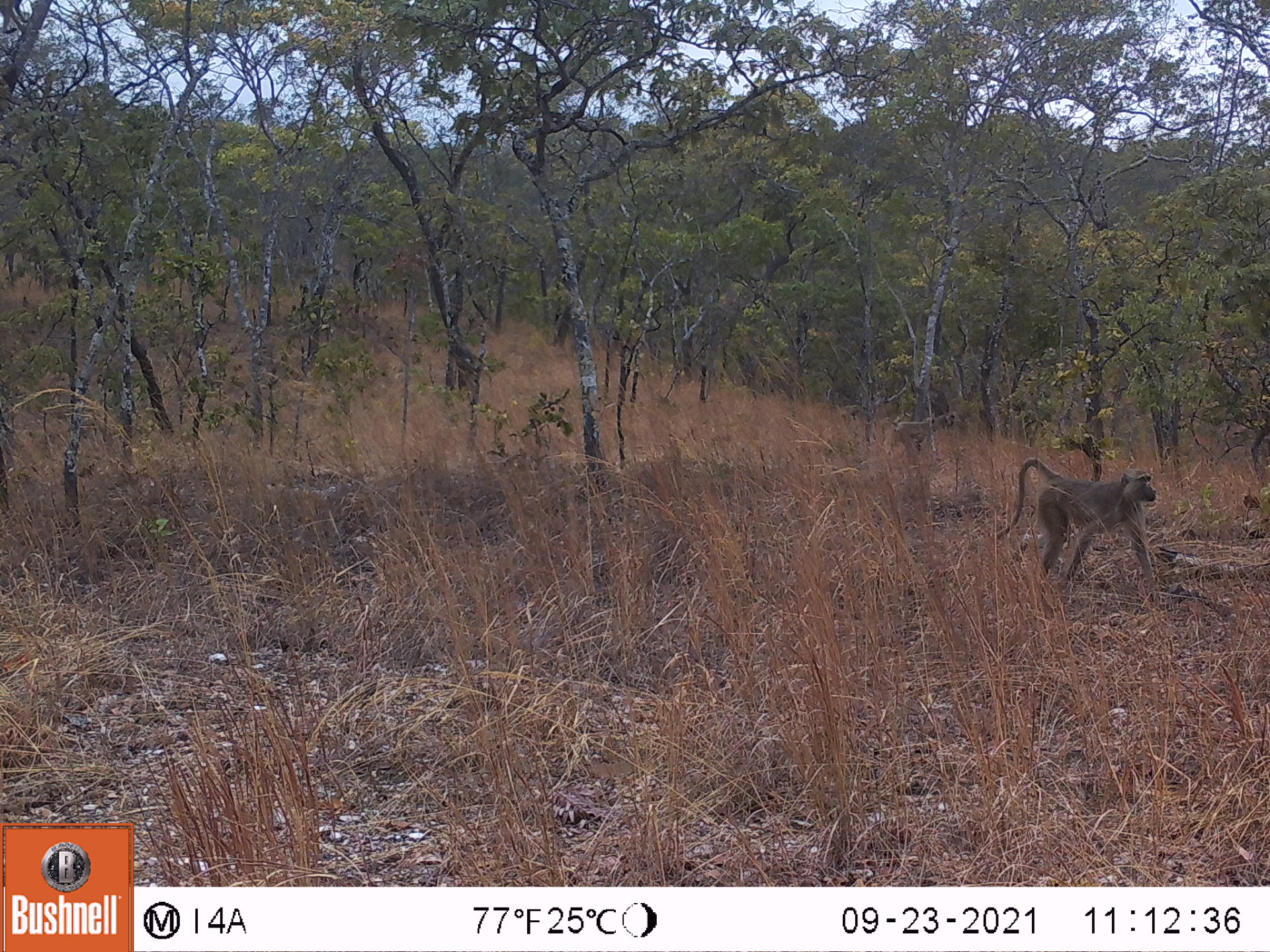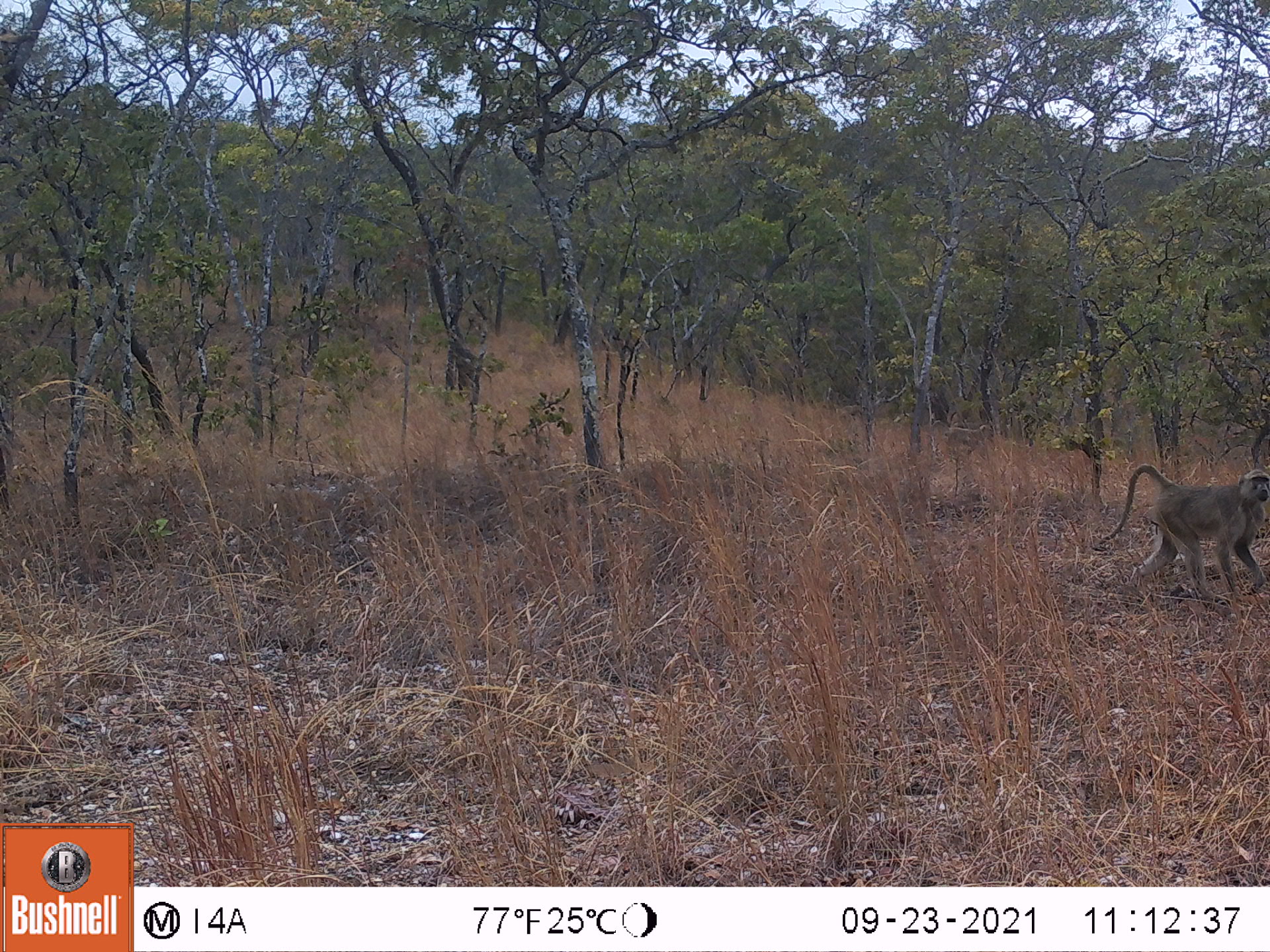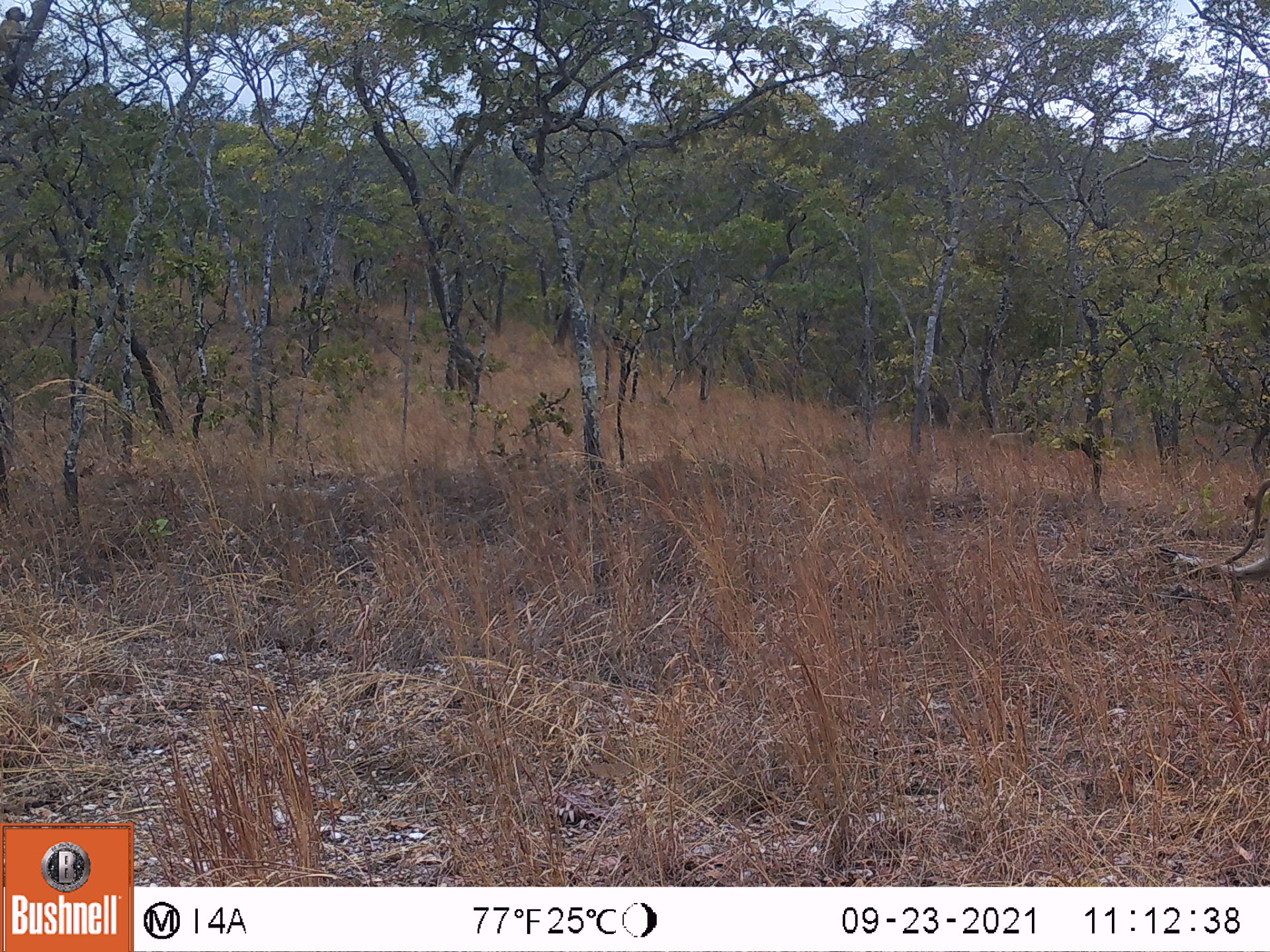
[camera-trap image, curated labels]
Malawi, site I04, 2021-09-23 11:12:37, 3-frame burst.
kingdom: Animalia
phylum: Chordata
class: Mammalia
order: Primates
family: Cercopithecidae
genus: Papio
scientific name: Papio cynocephalus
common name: yellow baboon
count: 2